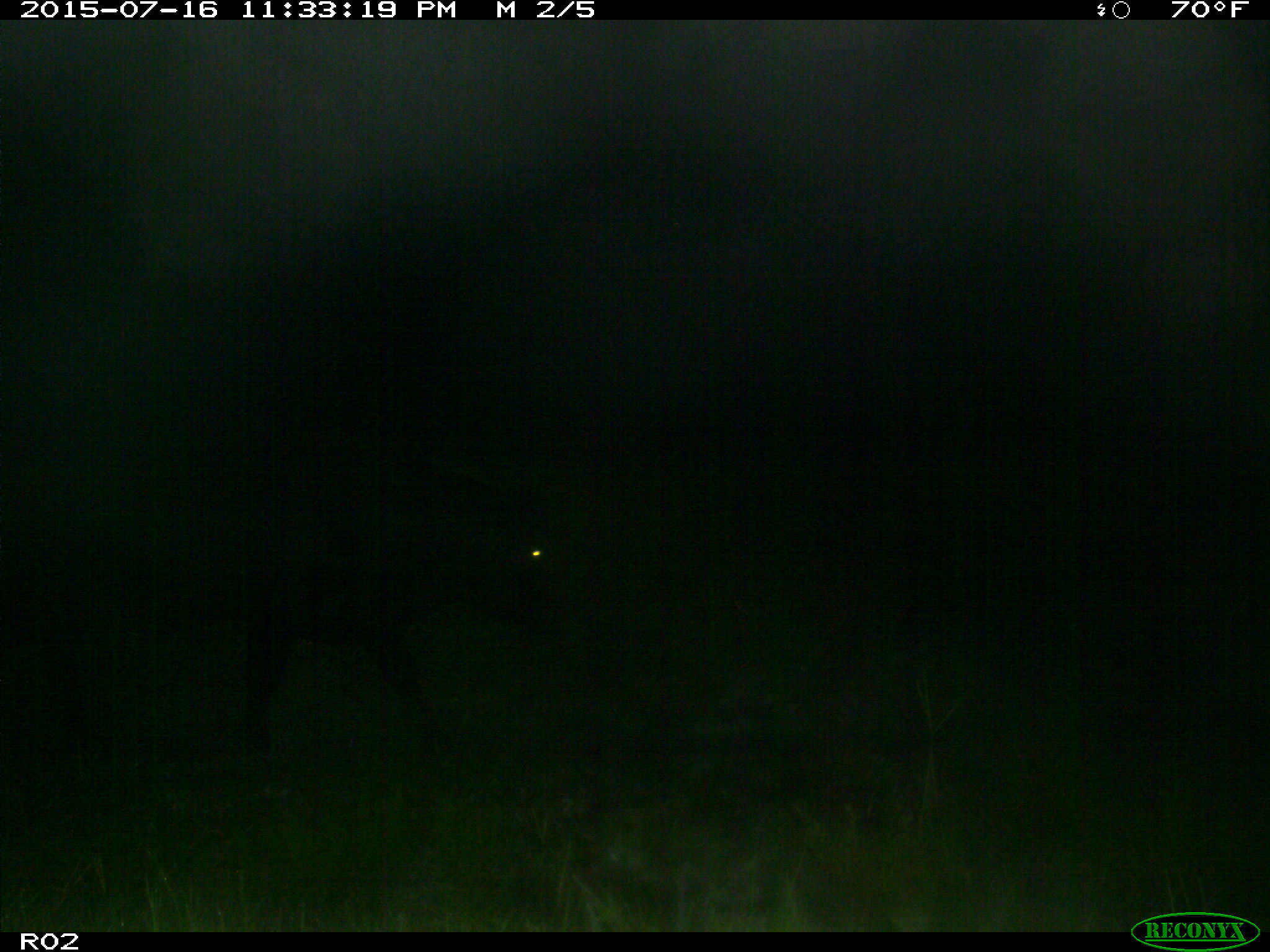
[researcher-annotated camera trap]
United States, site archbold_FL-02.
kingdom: Animalia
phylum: Chordata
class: Mammalia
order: Artiodactyla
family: Bovidae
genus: Bos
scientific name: Bos taurus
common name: domestic cow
Bos taurus (domestic cow).